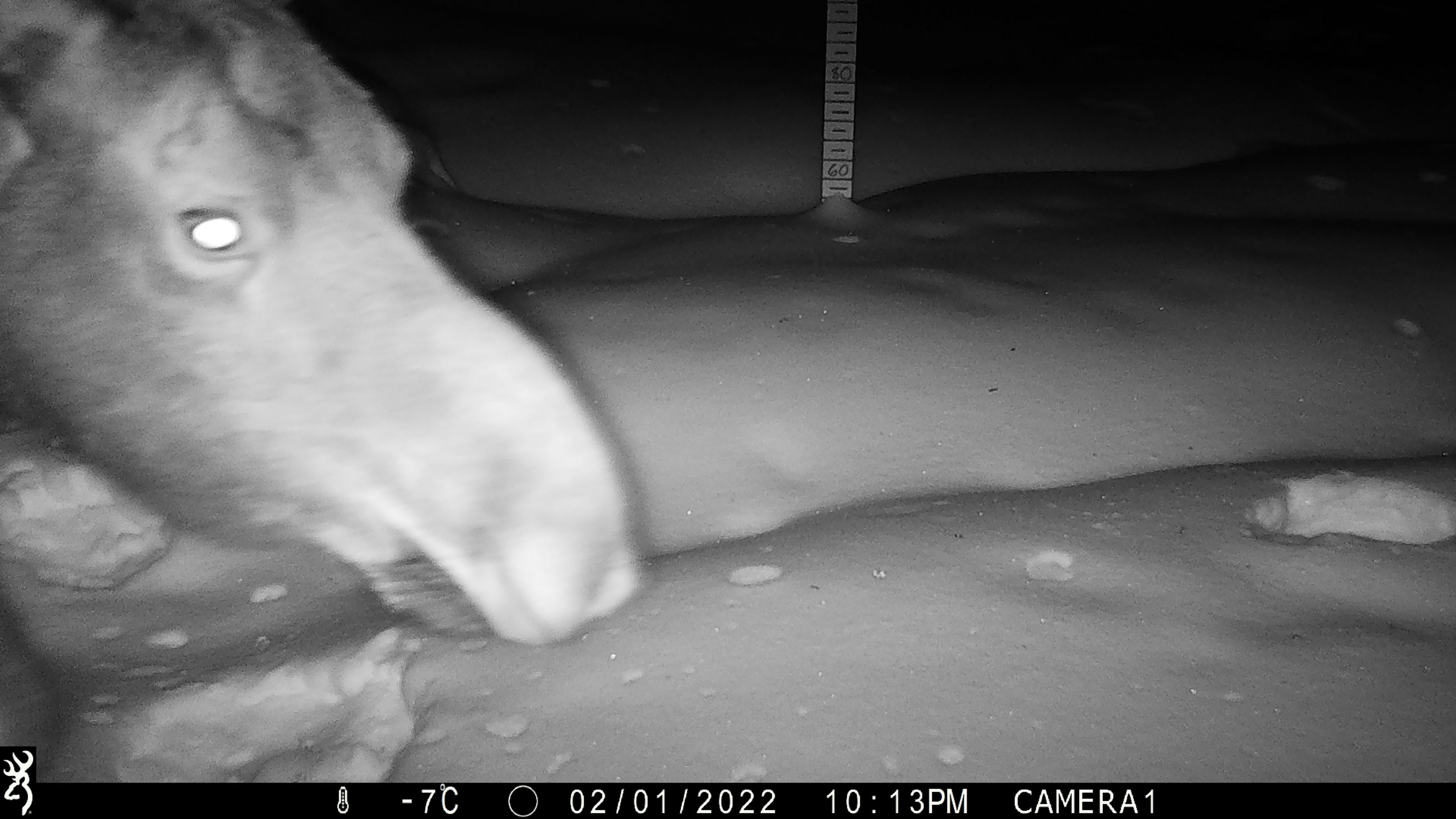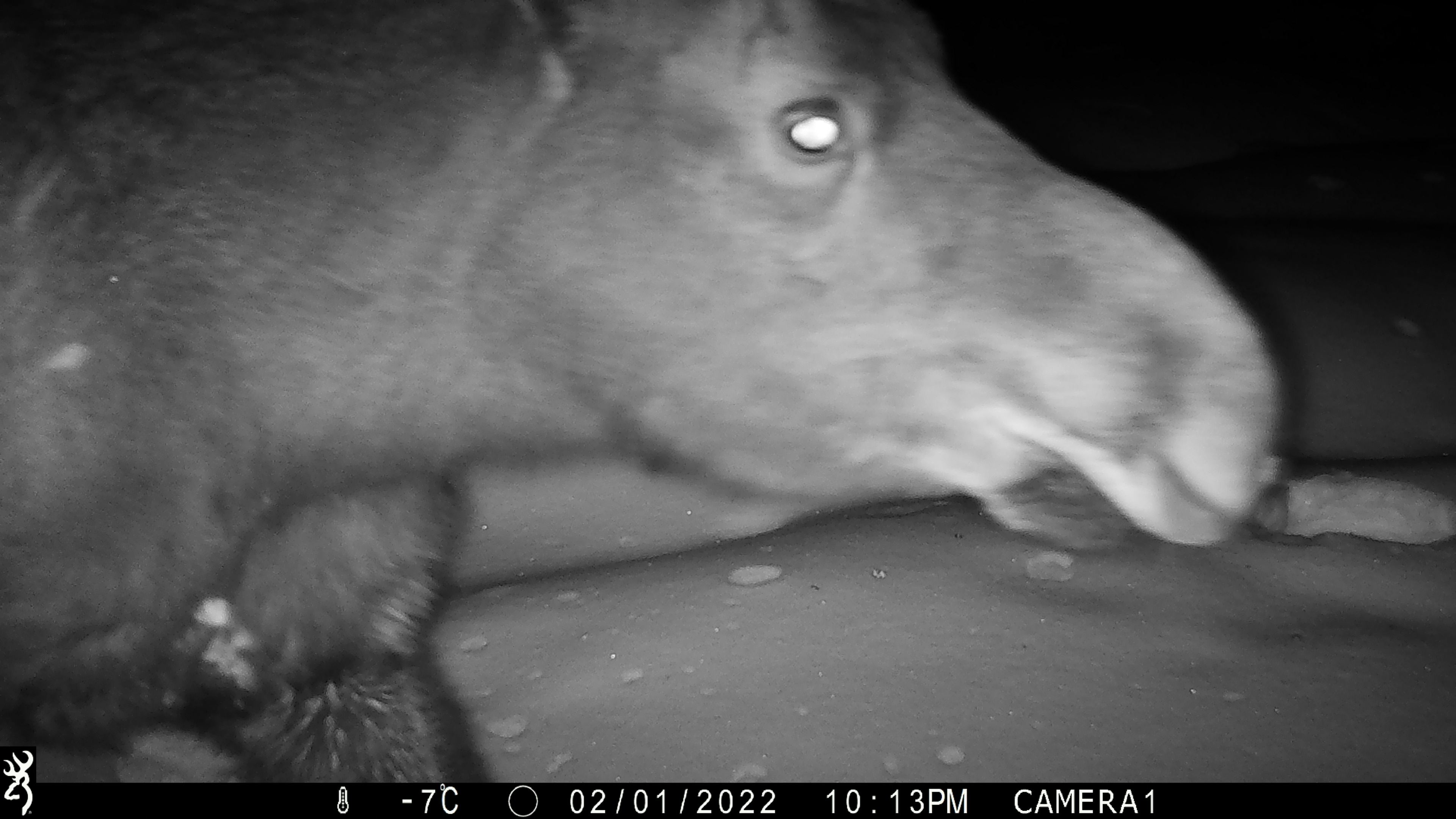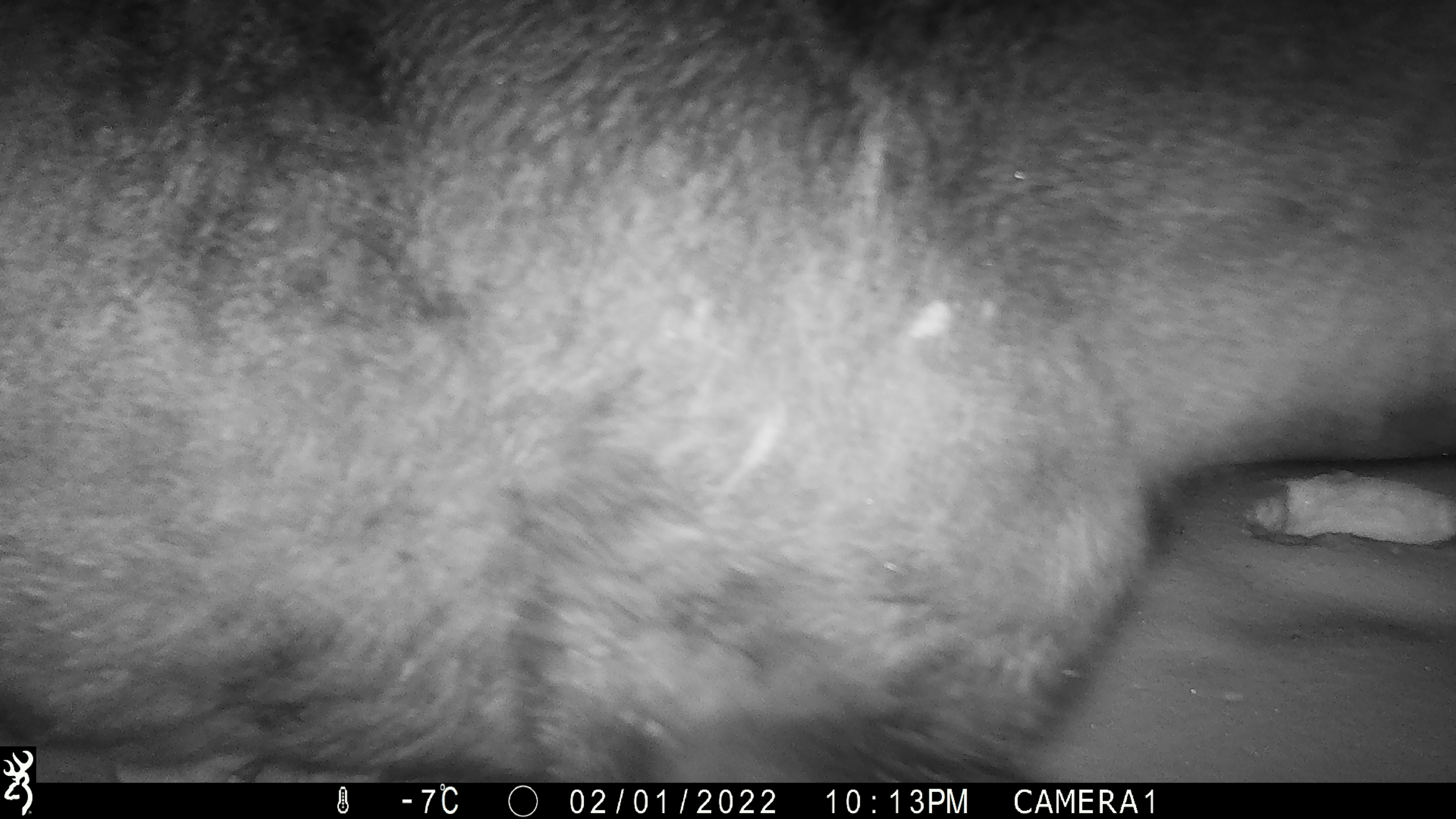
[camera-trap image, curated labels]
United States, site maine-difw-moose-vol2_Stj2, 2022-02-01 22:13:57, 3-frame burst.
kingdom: Animalia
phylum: Chordata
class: Mammalia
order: Artiodactyla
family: Cervidae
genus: Alces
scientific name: Alces alces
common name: moose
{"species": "moose (Alces alces)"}